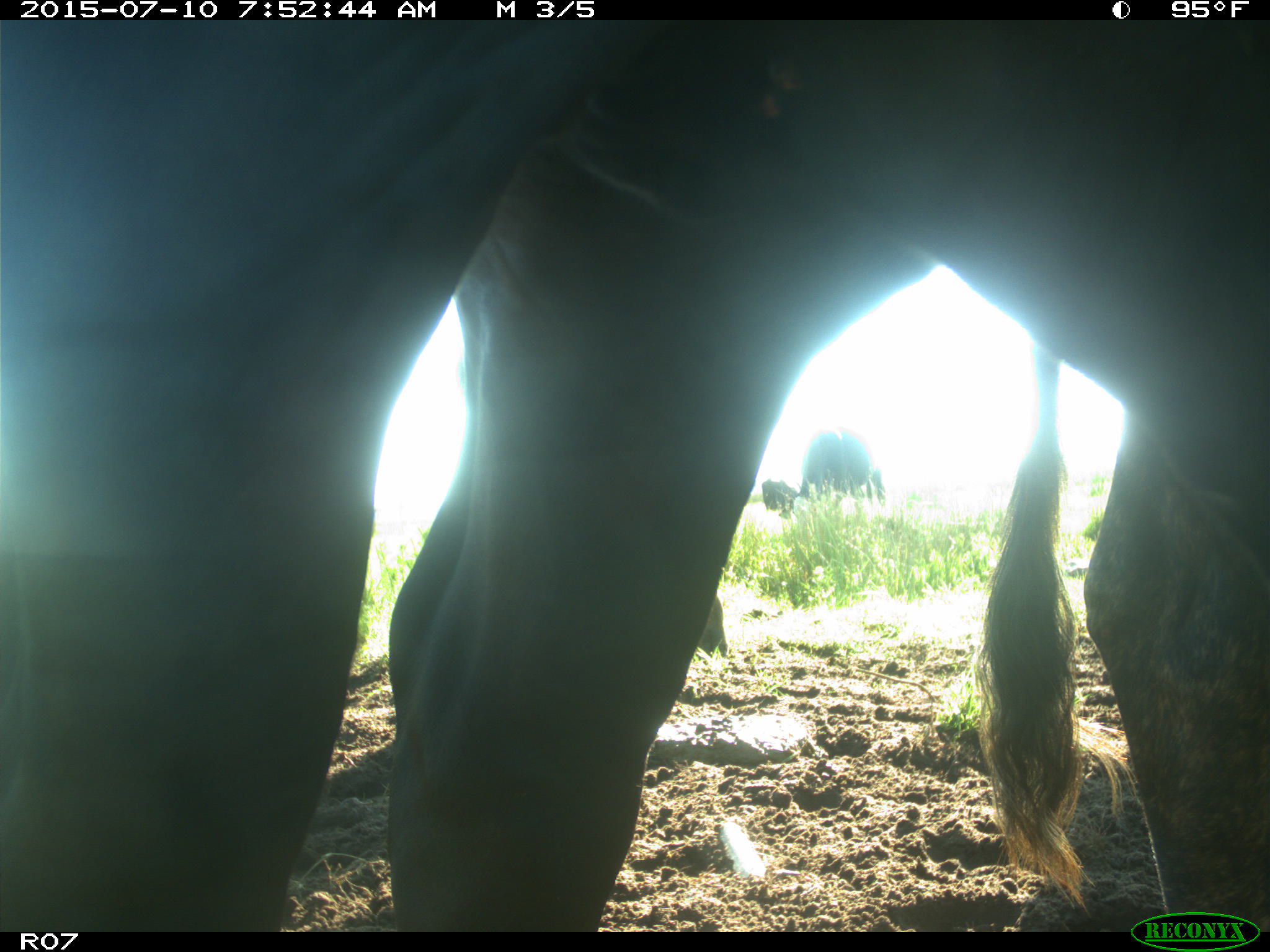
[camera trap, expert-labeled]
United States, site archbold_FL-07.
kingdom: Animalia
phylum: Chordata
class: Mammalia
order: Artiodactyla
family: Bovidae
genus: Bos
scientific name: Bos taurus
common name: domestic cow